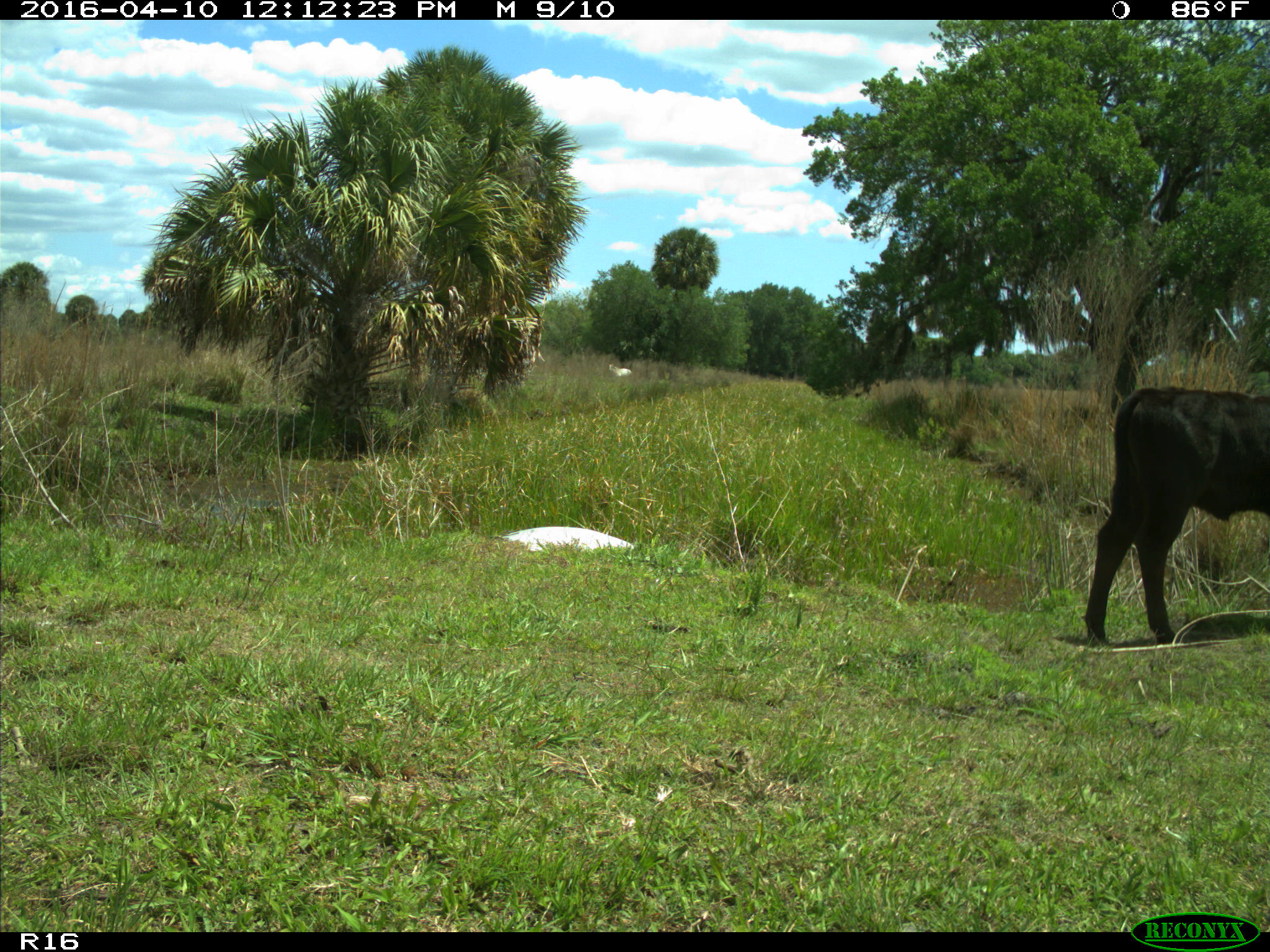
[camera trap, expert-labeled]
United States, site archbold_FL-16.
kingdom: Animalia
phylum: Chordata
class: Mammalia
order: Artiodactyla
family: Bovidae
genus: Bos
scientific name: Bos taurus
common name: domestic cow